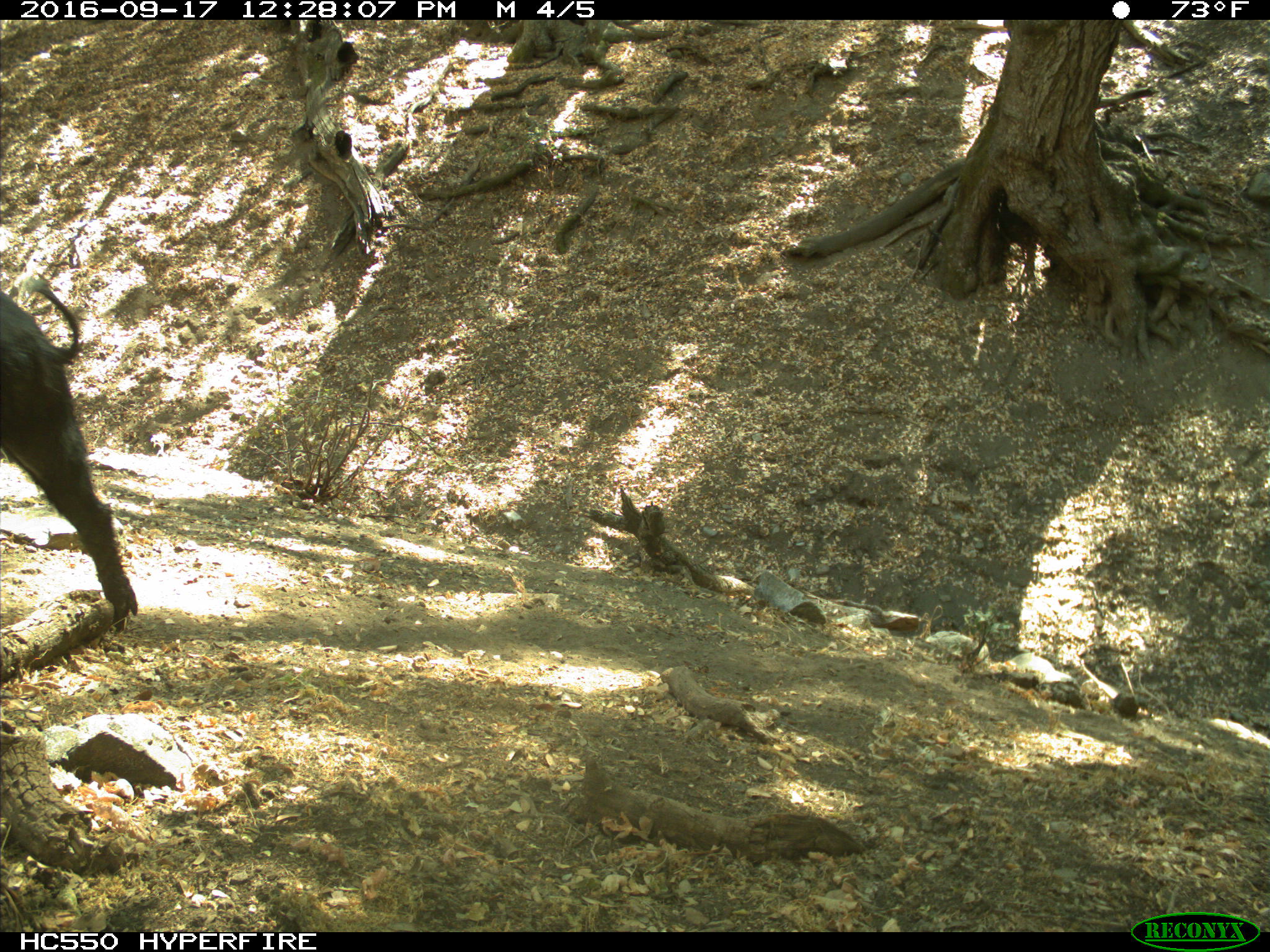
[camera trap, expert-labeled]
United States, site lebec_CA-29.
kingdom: Animalia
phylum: Chordata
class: Mammalia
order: Artiodactyla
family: Suidae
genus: Sus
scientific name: Sus scrofa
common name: wild boar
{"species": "Sus scrofa (wild boar)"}